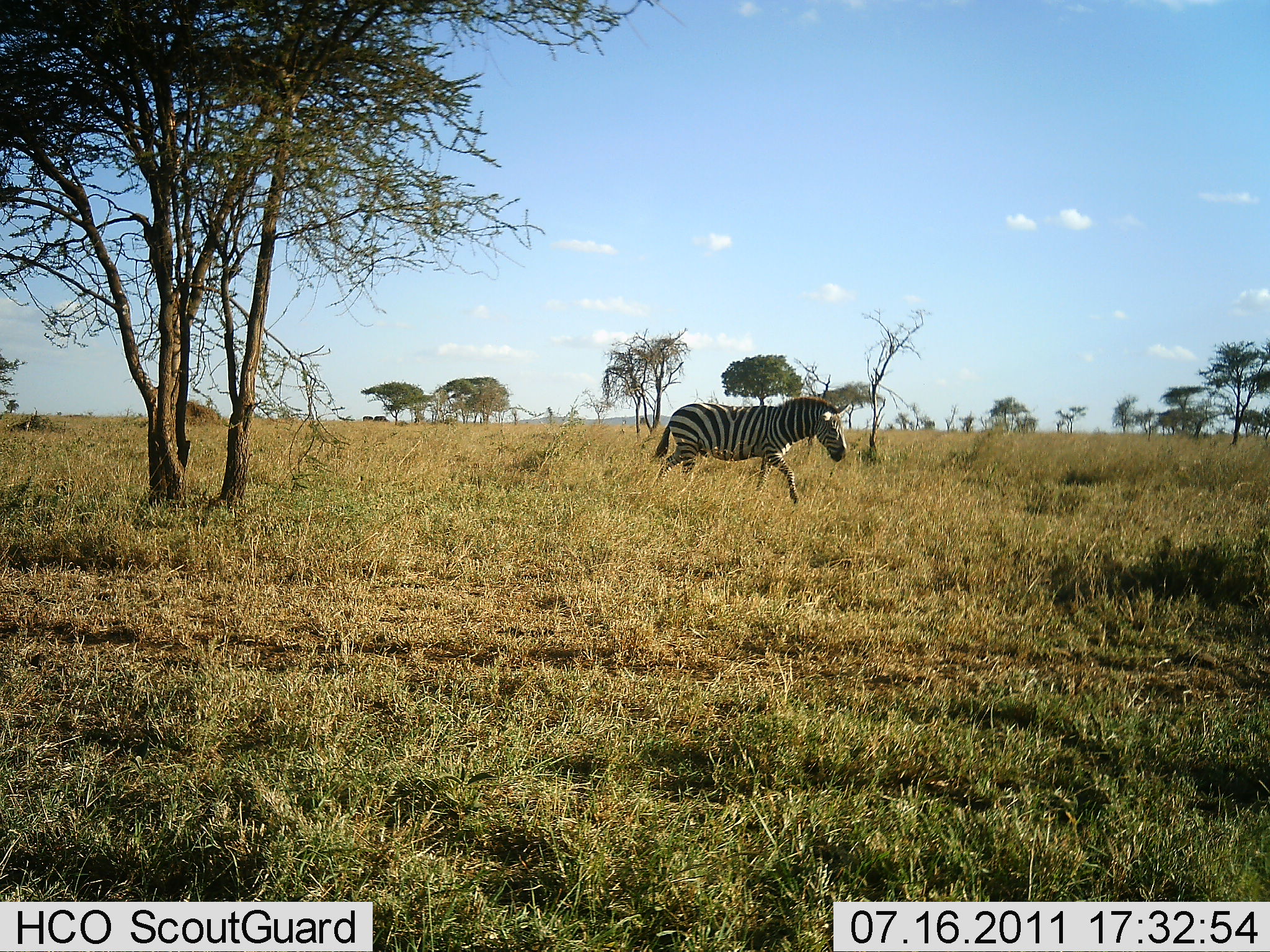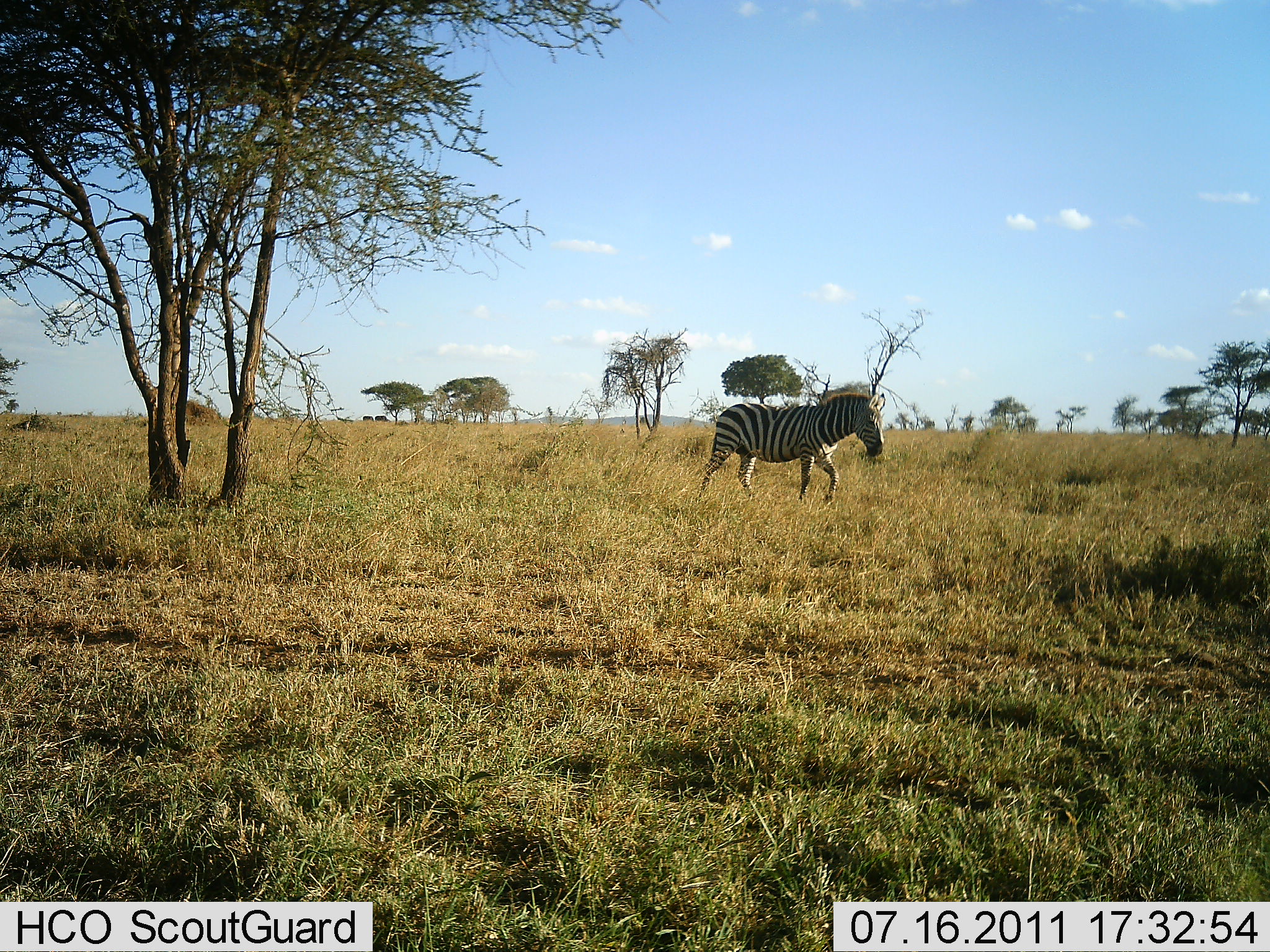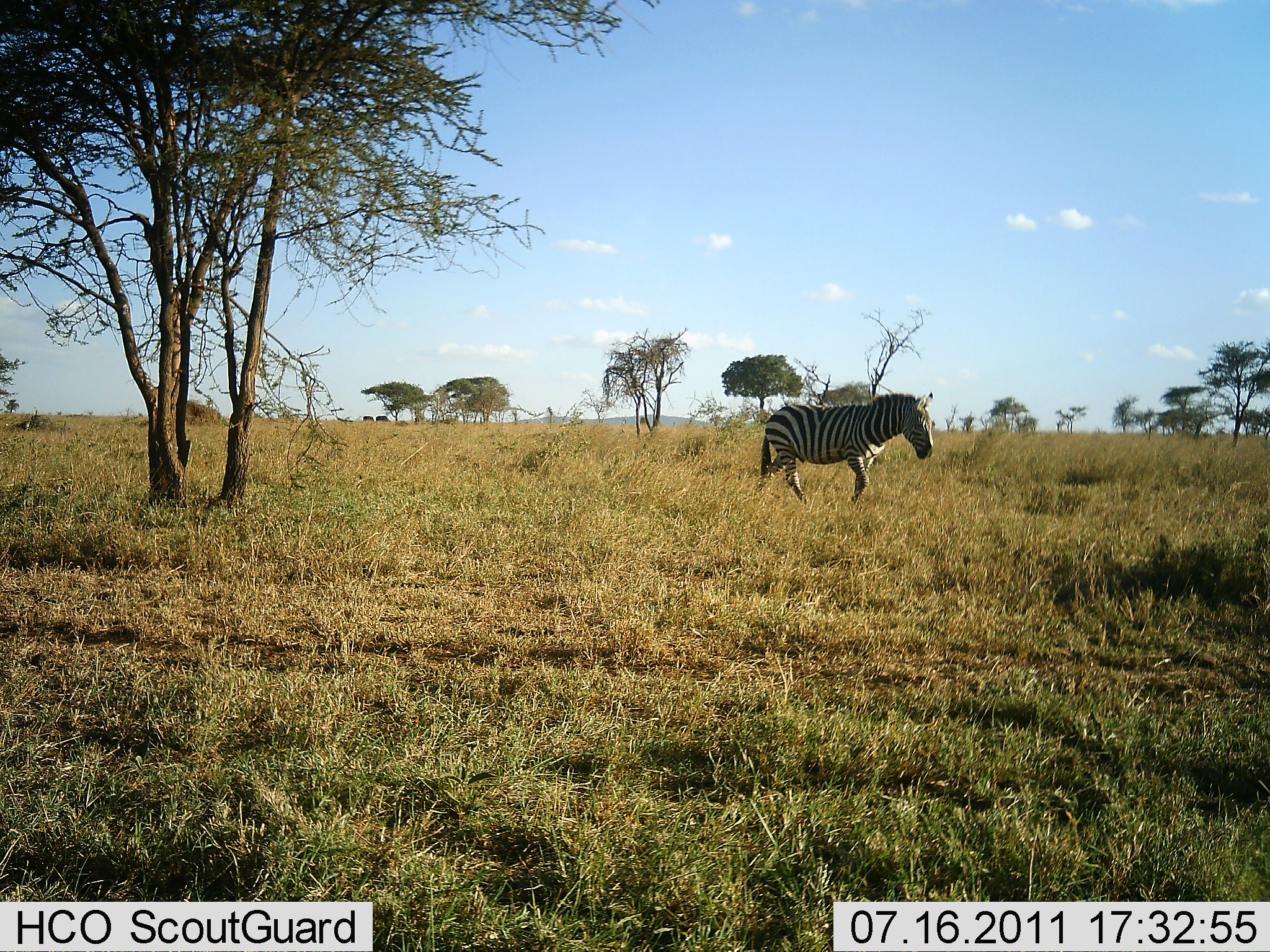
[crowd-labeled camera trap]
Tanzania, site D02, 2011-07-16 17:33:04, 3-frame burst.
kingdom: Animalia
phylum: Chordata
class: Mammalia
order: Perissodactyla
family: Equidae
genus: Equus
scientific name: Equus quagga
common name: plains zebra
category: zebra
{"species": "zebra (plains zebra) (Equus quagga)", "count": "1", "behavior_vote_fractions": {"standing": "0%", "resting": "0%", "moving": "100%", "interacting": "0%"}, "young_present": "0%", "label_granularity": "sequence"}